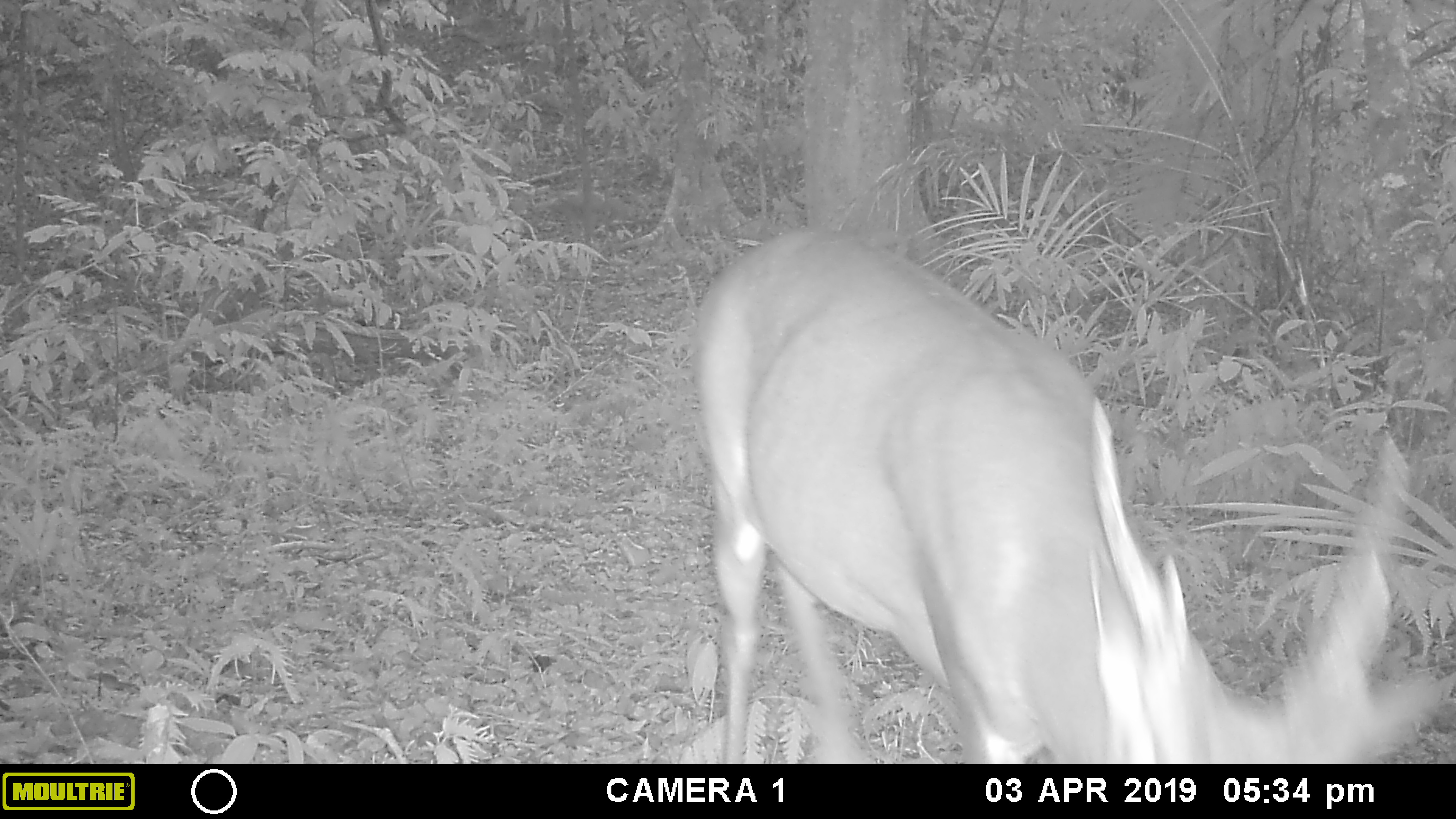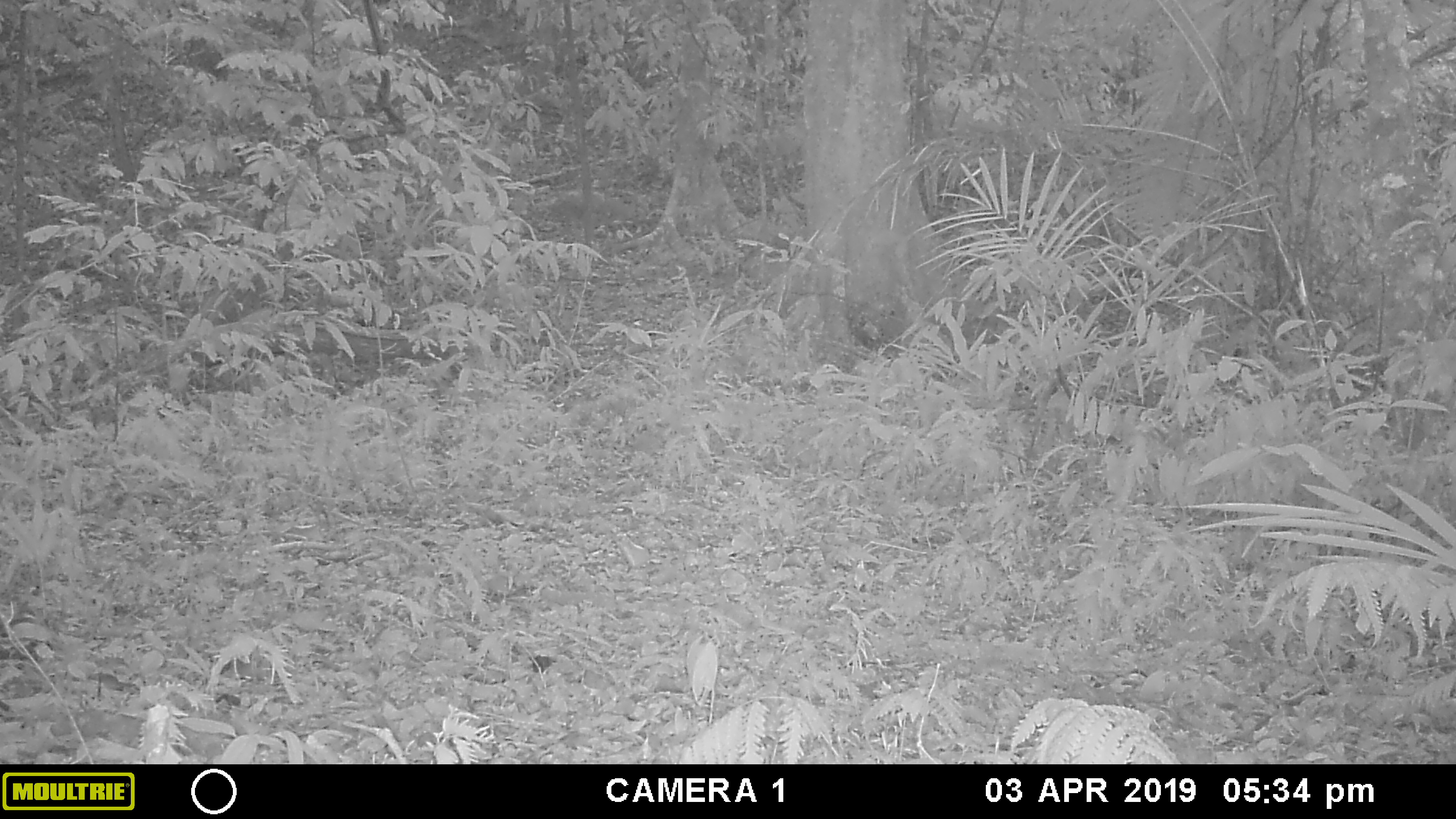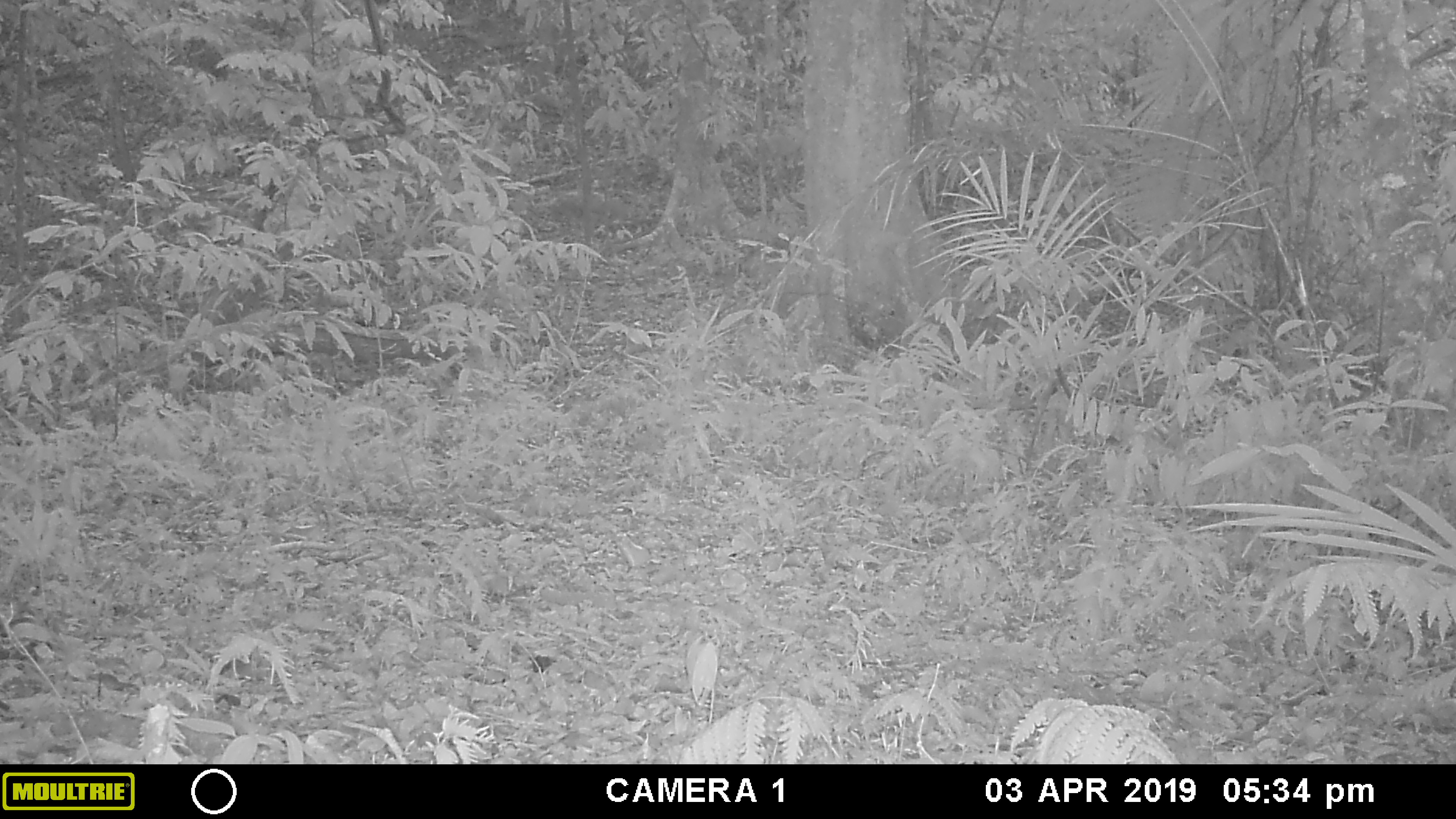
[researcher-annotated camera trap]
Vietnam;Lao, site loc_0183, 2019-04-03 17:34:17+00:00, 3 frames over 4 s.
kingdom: Animalia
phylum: Chordata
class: Mammalia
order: Artiodactyla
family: Cervidae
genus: Muntiacus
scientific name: Muntiacus vuquangensis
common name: large-antlered muntjac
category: large antlered muntjac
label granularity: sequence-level